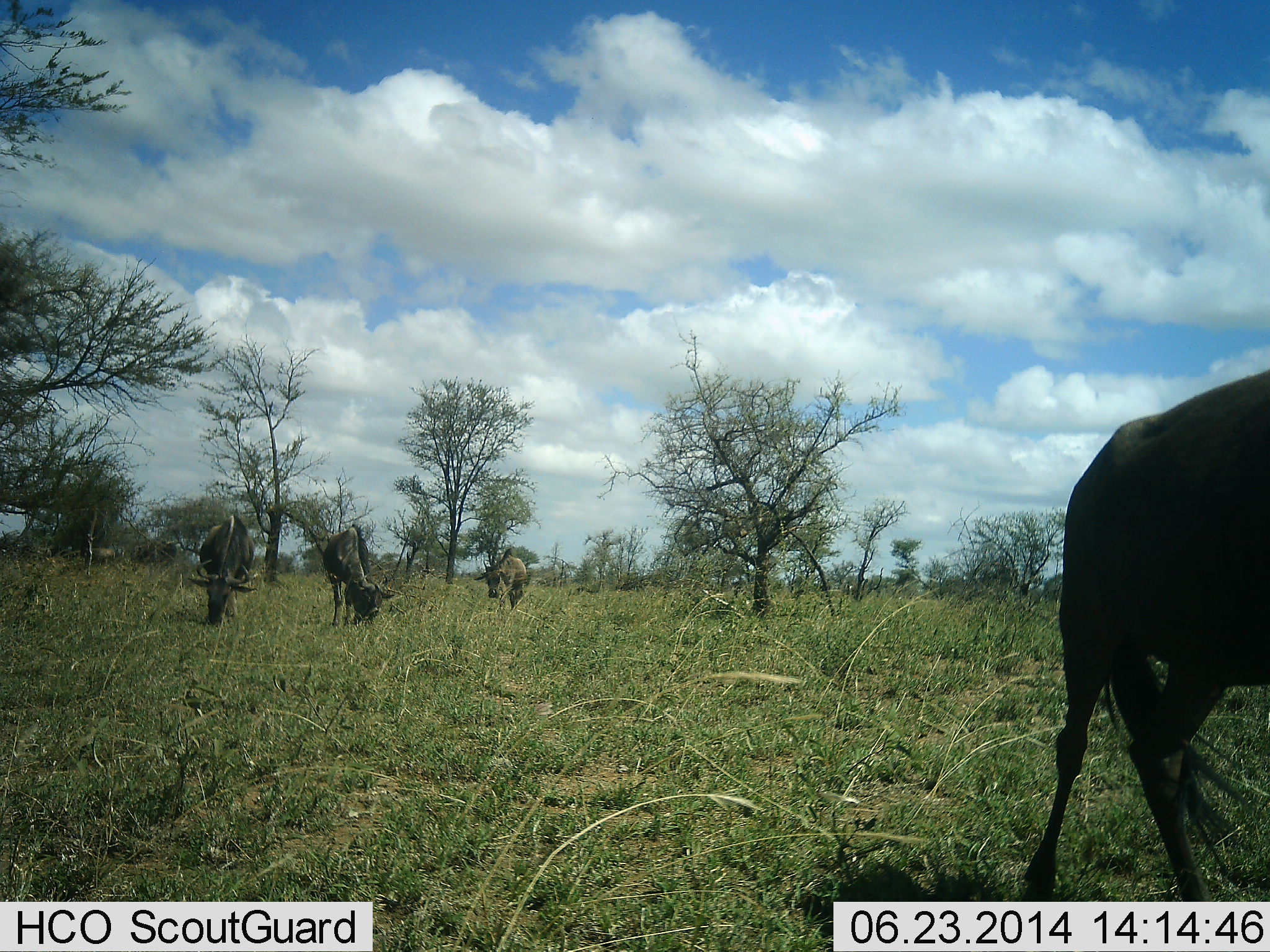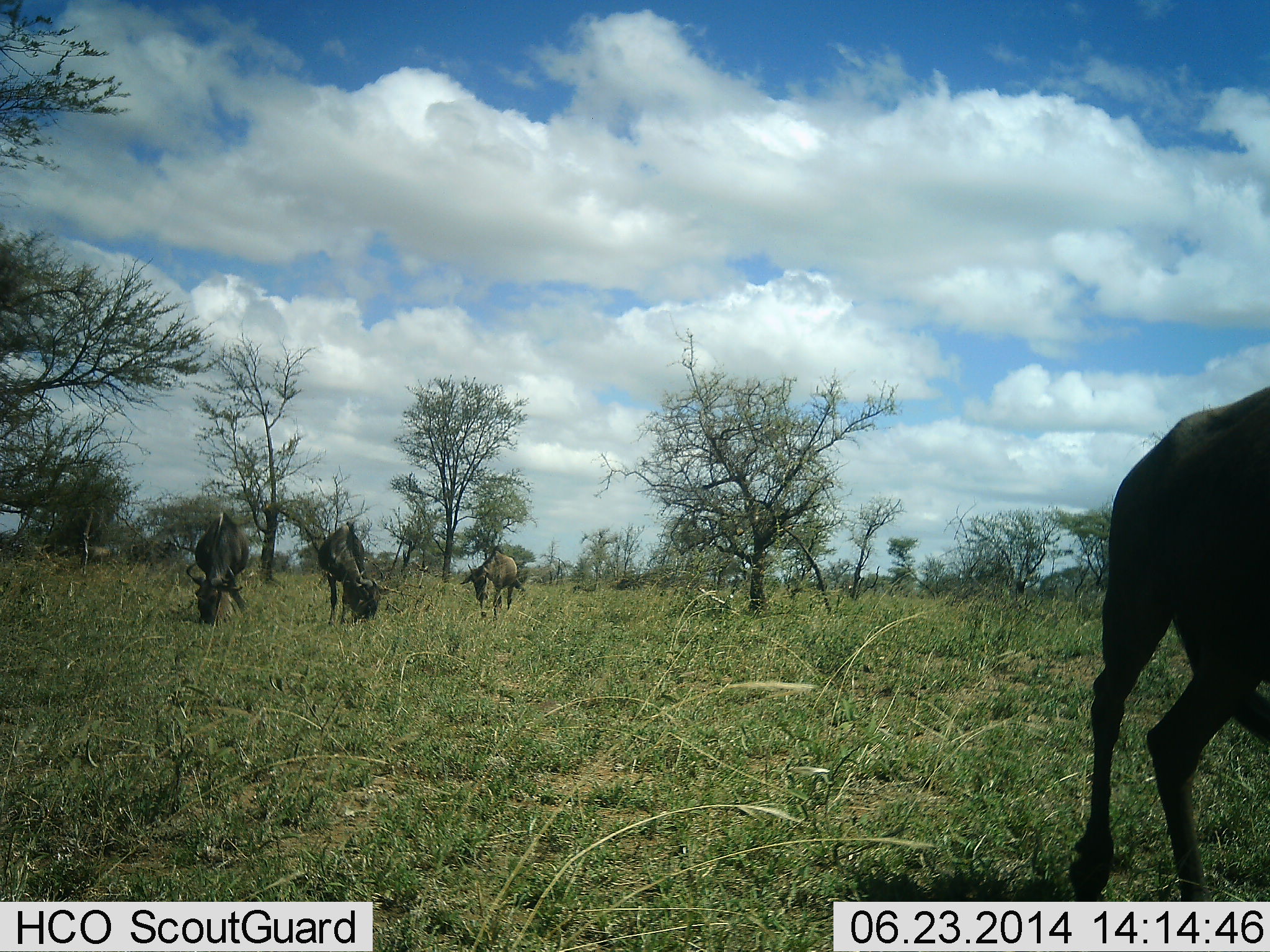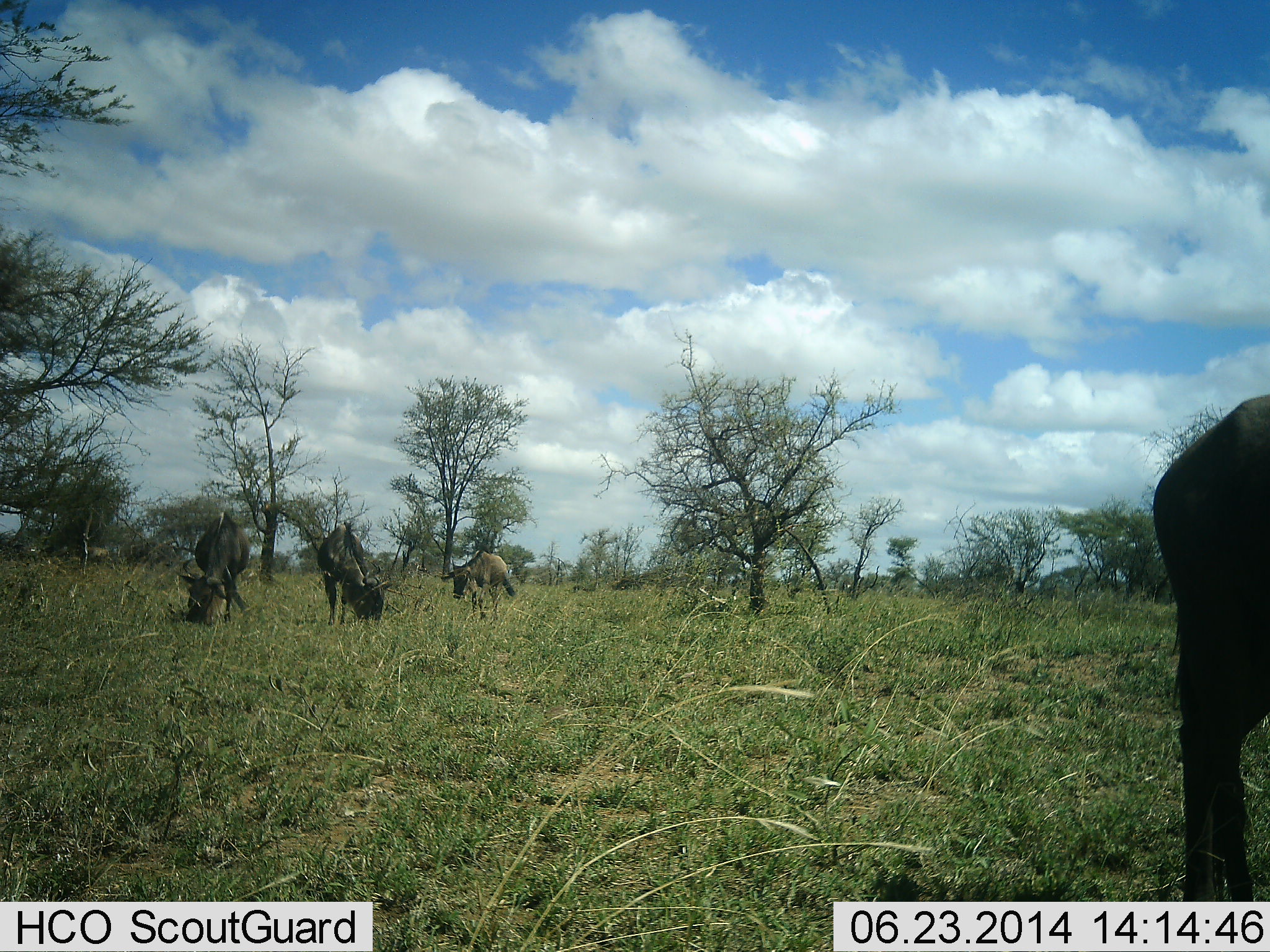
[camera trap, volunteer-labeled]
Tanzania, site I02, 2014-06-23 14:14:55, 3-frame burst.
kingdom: Animalia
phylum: Chordata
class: Mammalia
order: Artiodactyla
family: Bovidae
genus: Connochaetes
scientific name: Connochaetes taurinus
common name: blue wildebeest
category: wildebeest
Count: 4.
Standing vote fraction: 30%.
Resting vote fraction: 0%.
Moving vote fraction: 50%.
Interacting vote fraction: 0%.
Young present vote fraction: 0%.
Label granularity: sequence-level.